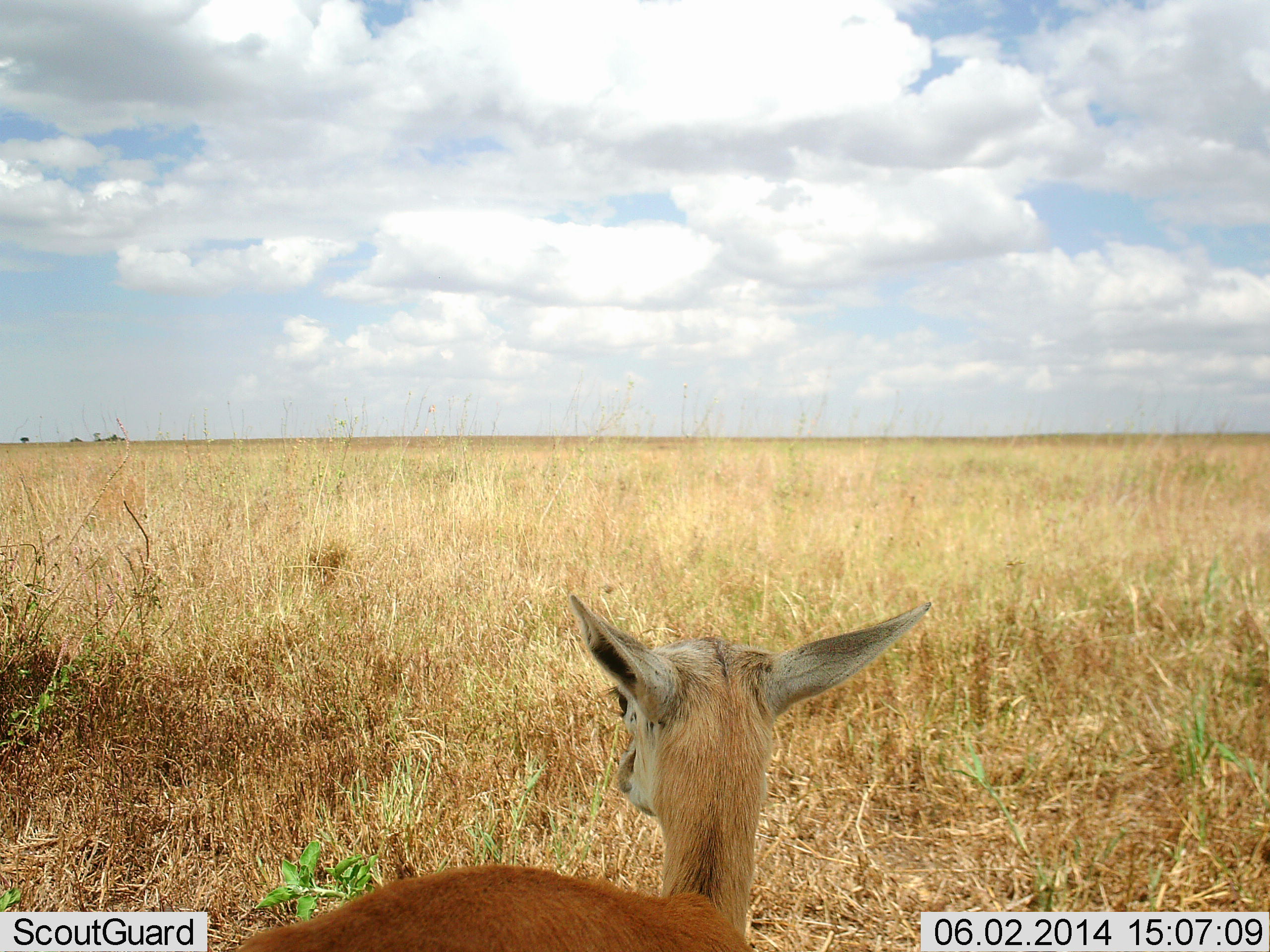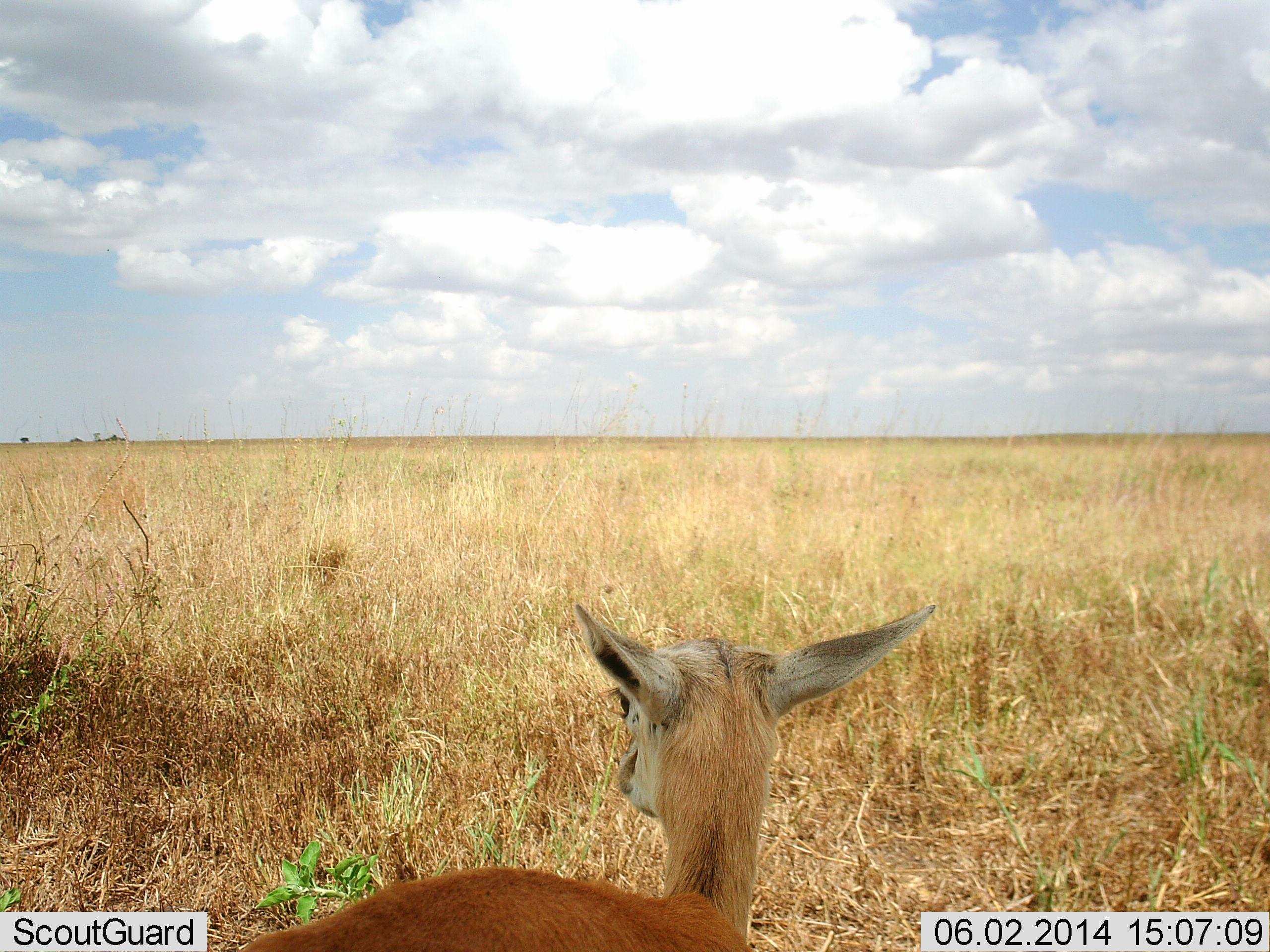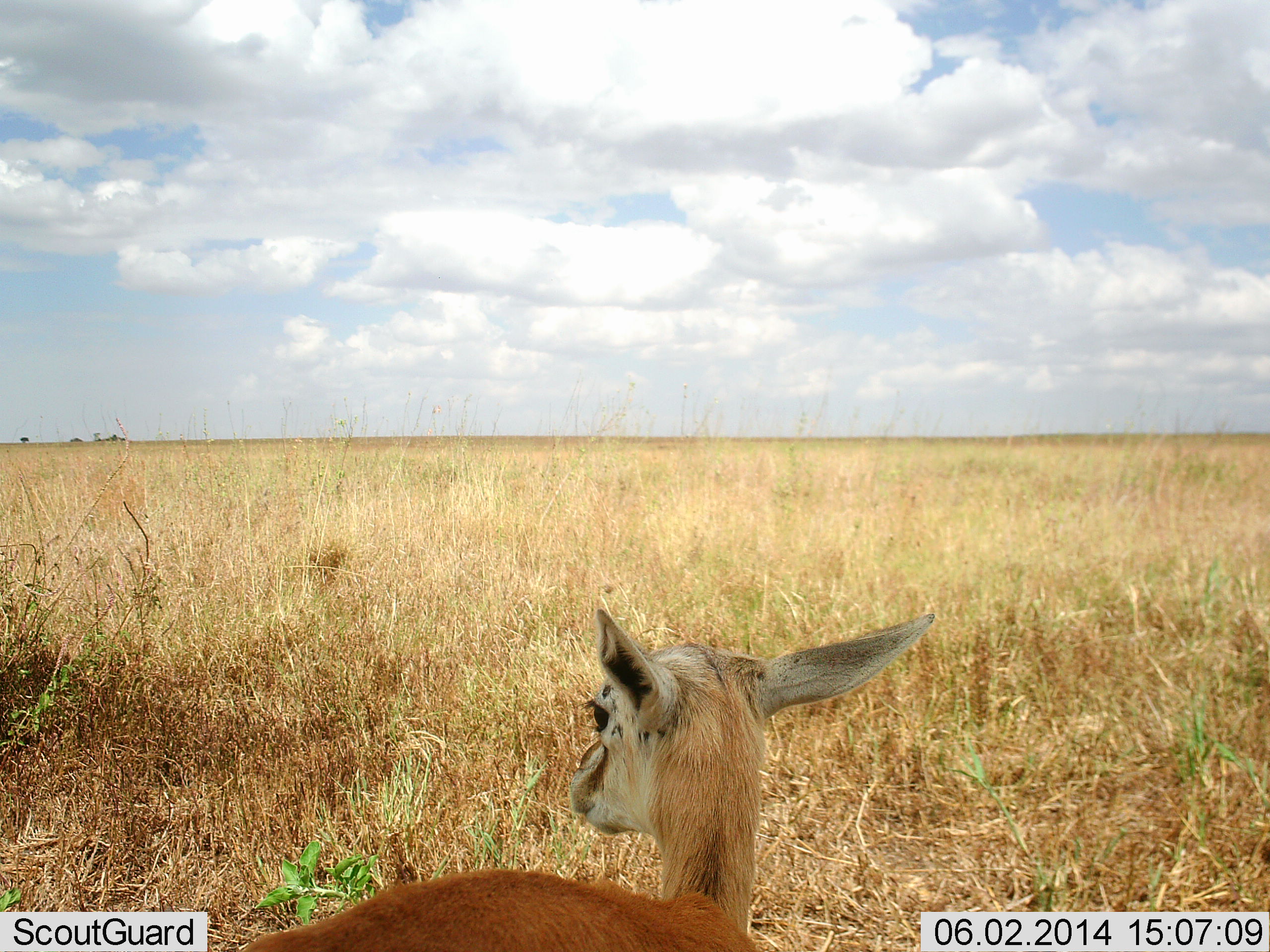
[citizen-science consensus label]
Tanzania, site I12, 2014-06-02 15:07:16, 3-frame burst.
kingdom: Animalia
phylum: Chordata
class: Mammalia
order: Artiodactyla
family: Bovidae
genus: Eudorcas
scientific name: Eudorcas thomsonii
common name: thomson's gazelle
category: gazellethomsons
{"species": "gazellethomsons (thomson's gazelle) (Eudorcas thomsonii)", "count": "1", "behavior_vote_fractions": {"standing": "80%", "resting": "30%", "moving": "0%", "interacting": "0%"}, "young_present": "30%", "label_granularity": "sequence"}